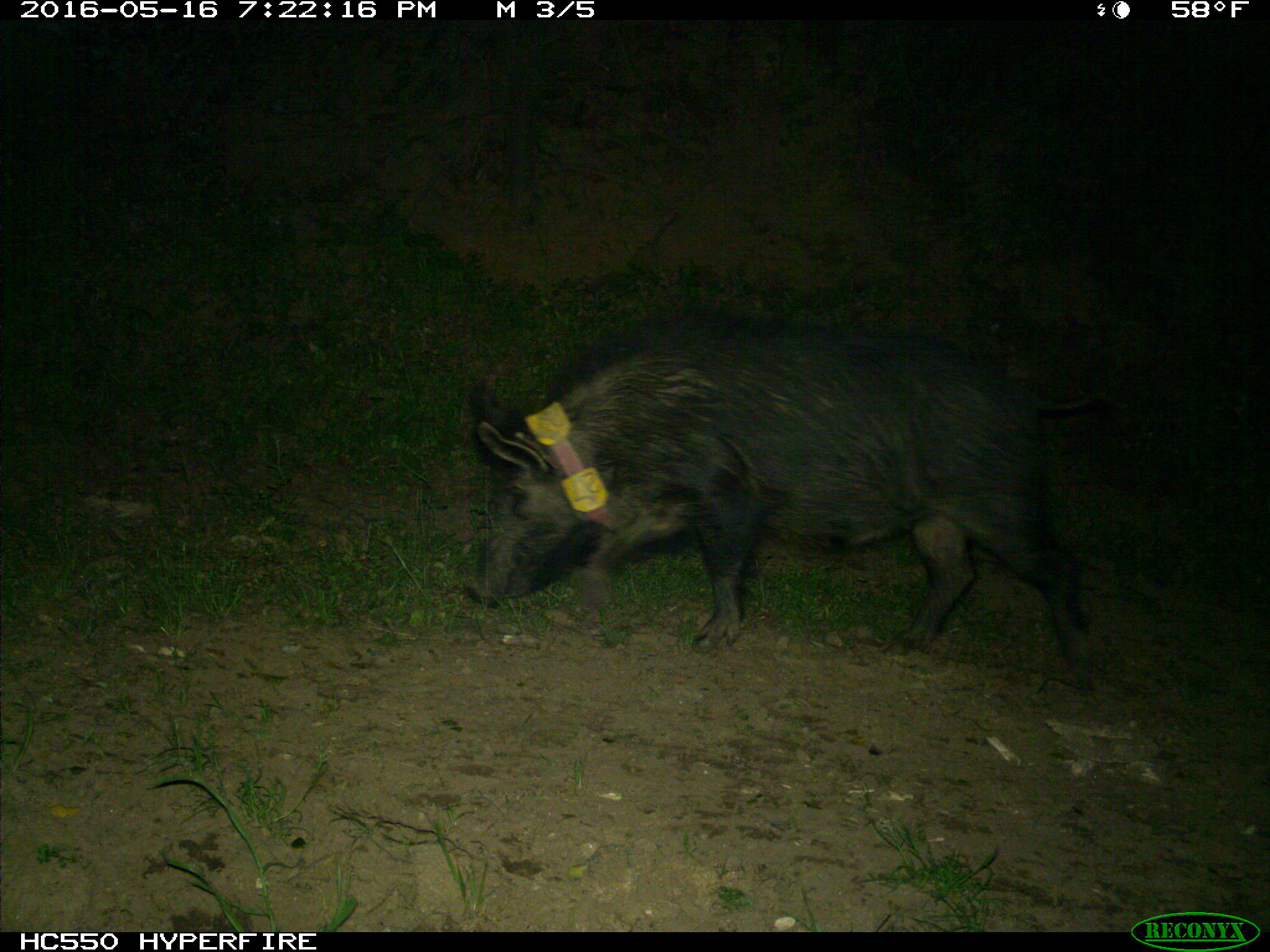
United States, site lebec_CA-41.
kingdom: Animalia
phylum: Chordata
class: Mammalia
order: Artiodactyla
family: Suidae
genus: Sus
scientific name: Sus scrofa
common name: wild boar